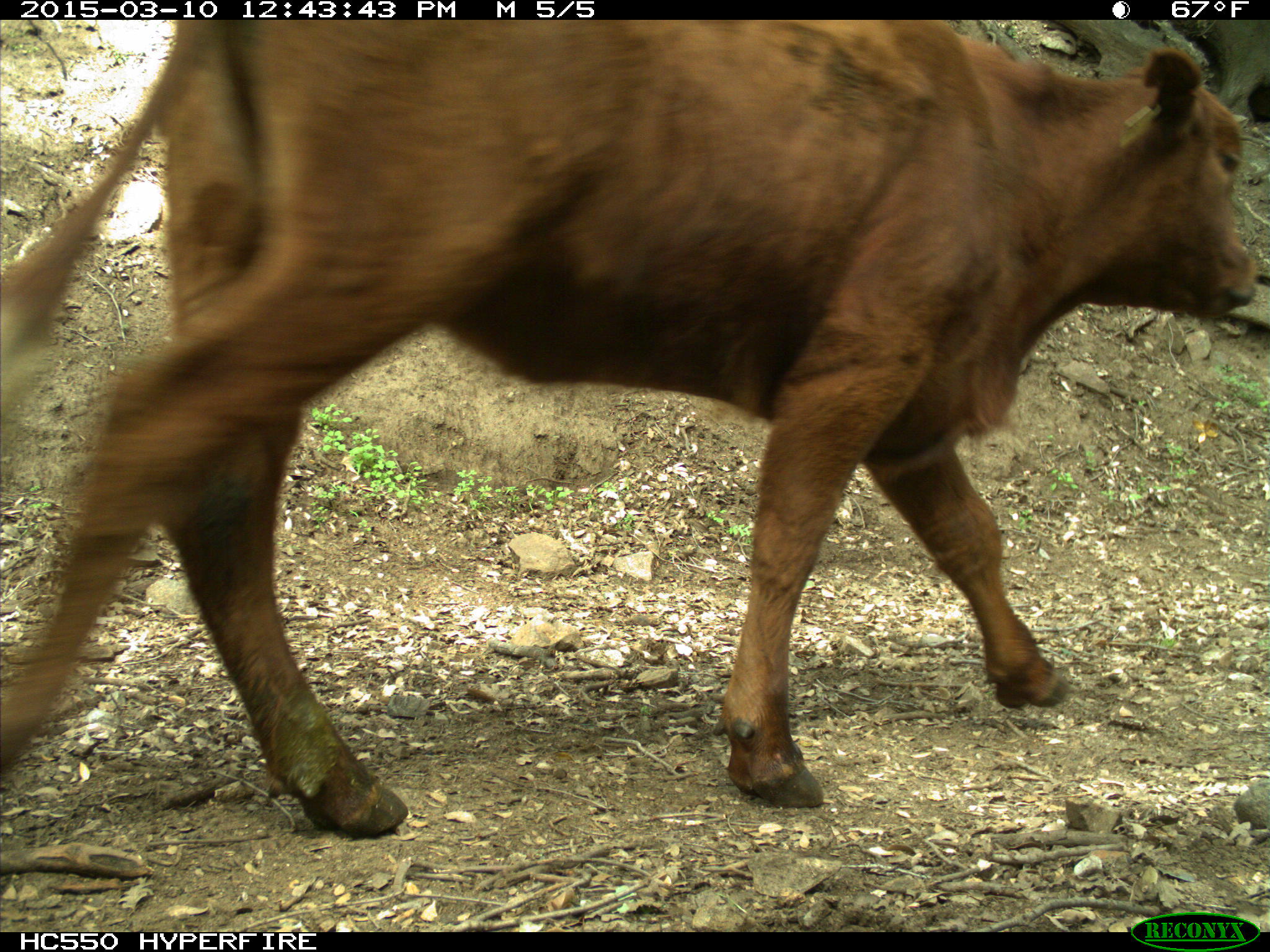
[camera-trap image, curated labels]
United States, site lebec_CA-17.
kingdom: Animalia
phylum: Chordata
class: Mammalia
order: Artiodactyla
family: Bovidae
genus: Bos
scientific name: Bos taurus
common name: domestic cow